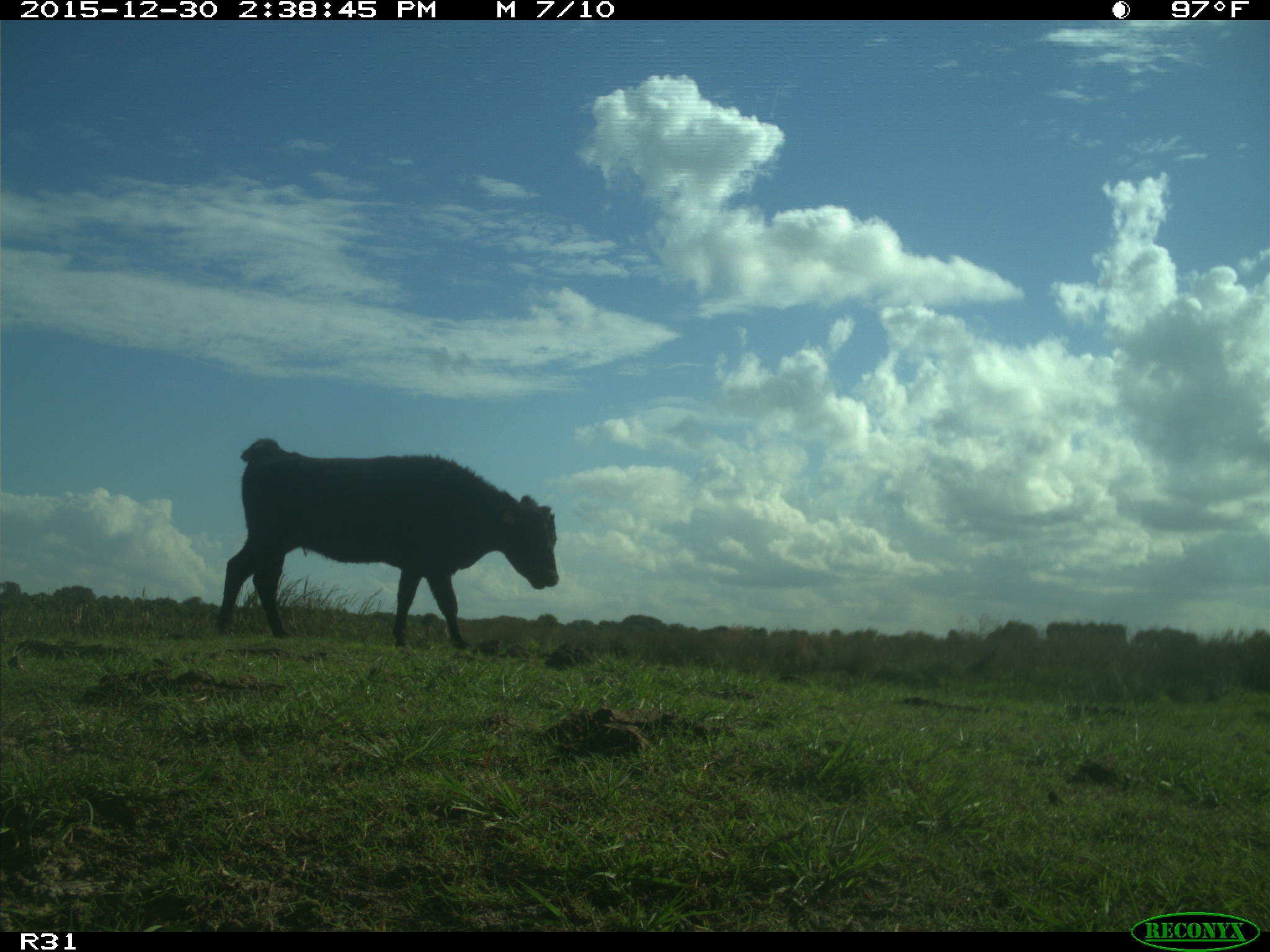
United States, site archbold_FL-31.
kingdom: Animalia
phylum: Chordata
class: Mammalia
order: Artiodactyla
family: Bovidae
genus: Bos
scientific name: Bos taurus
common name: domestic cow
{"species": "Bos taurus (domestic cow)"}